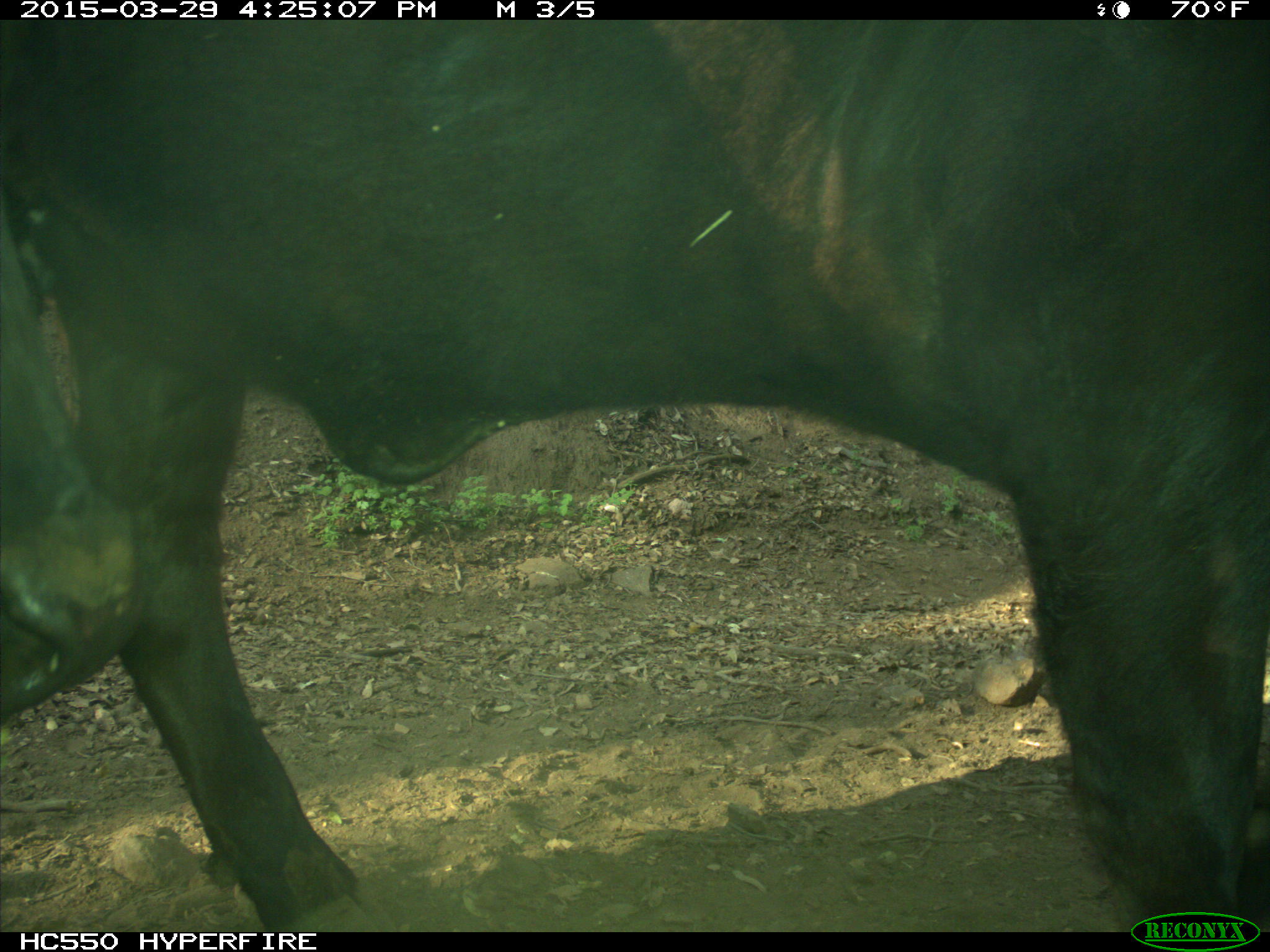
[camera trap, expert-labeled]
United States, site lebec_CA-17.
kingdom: Animalia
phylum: Chordata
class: Mammalia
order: Artiodactyla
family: Bovidae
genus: Bos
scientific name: Bos taurus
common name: domestic cow